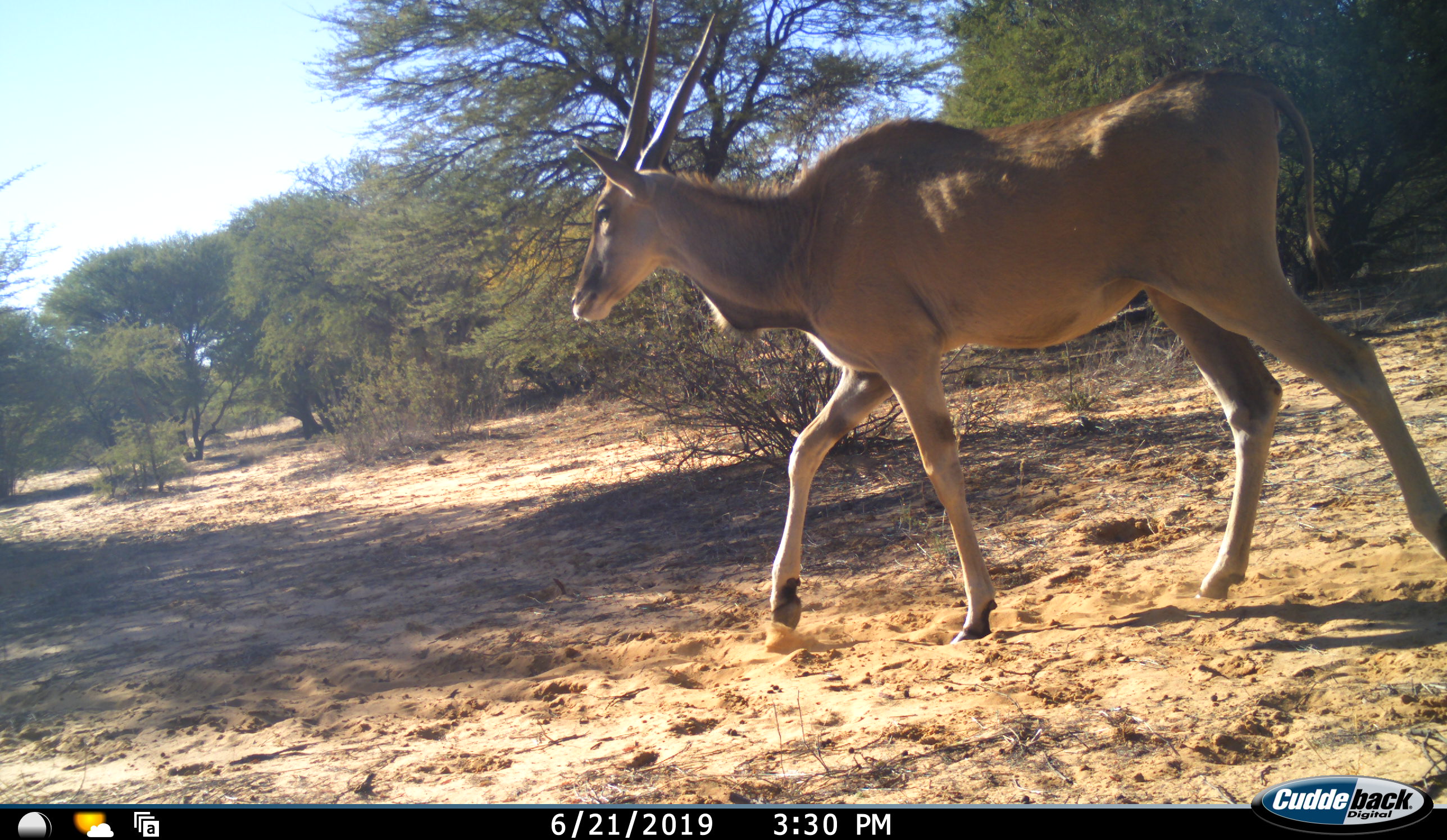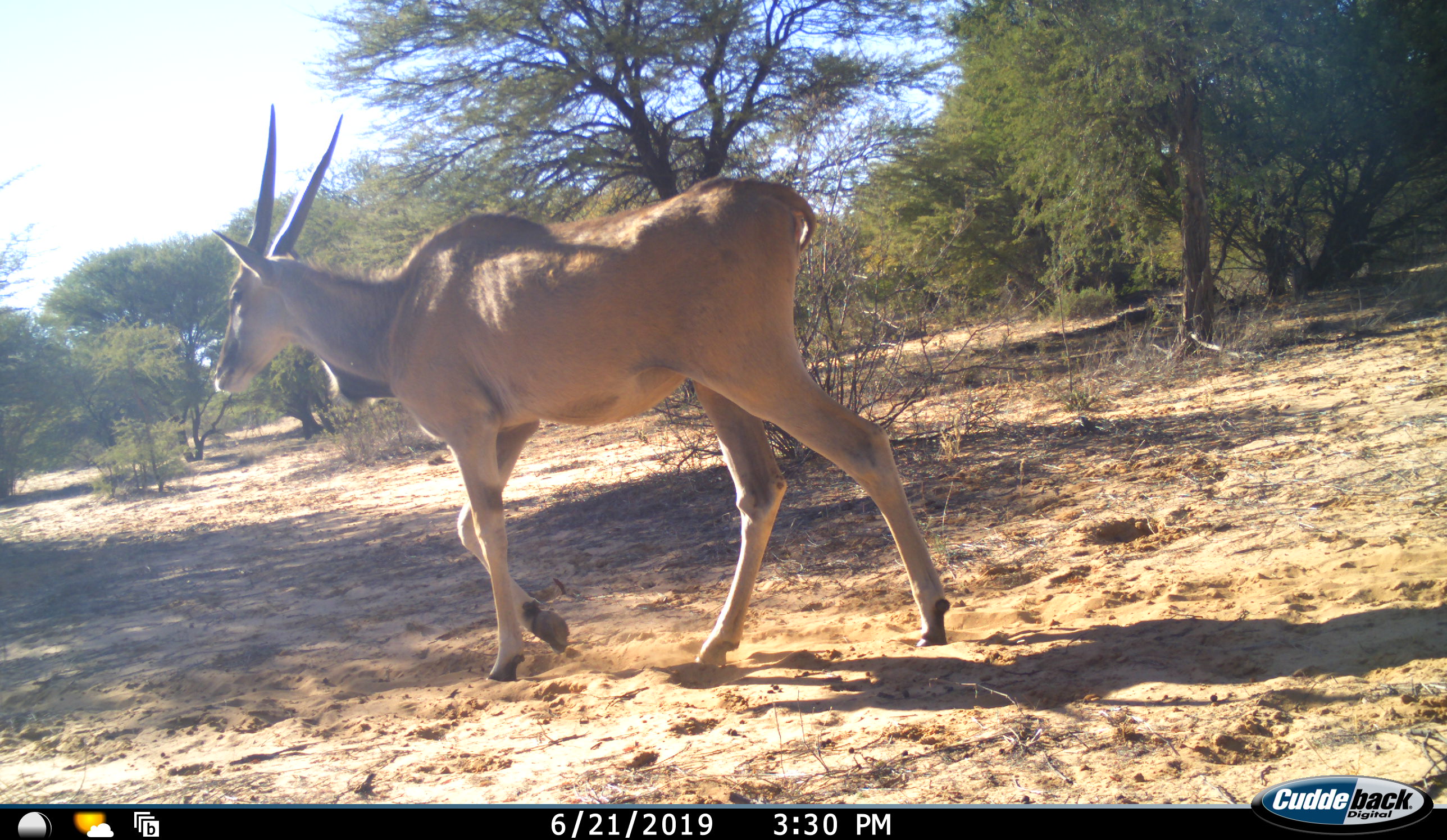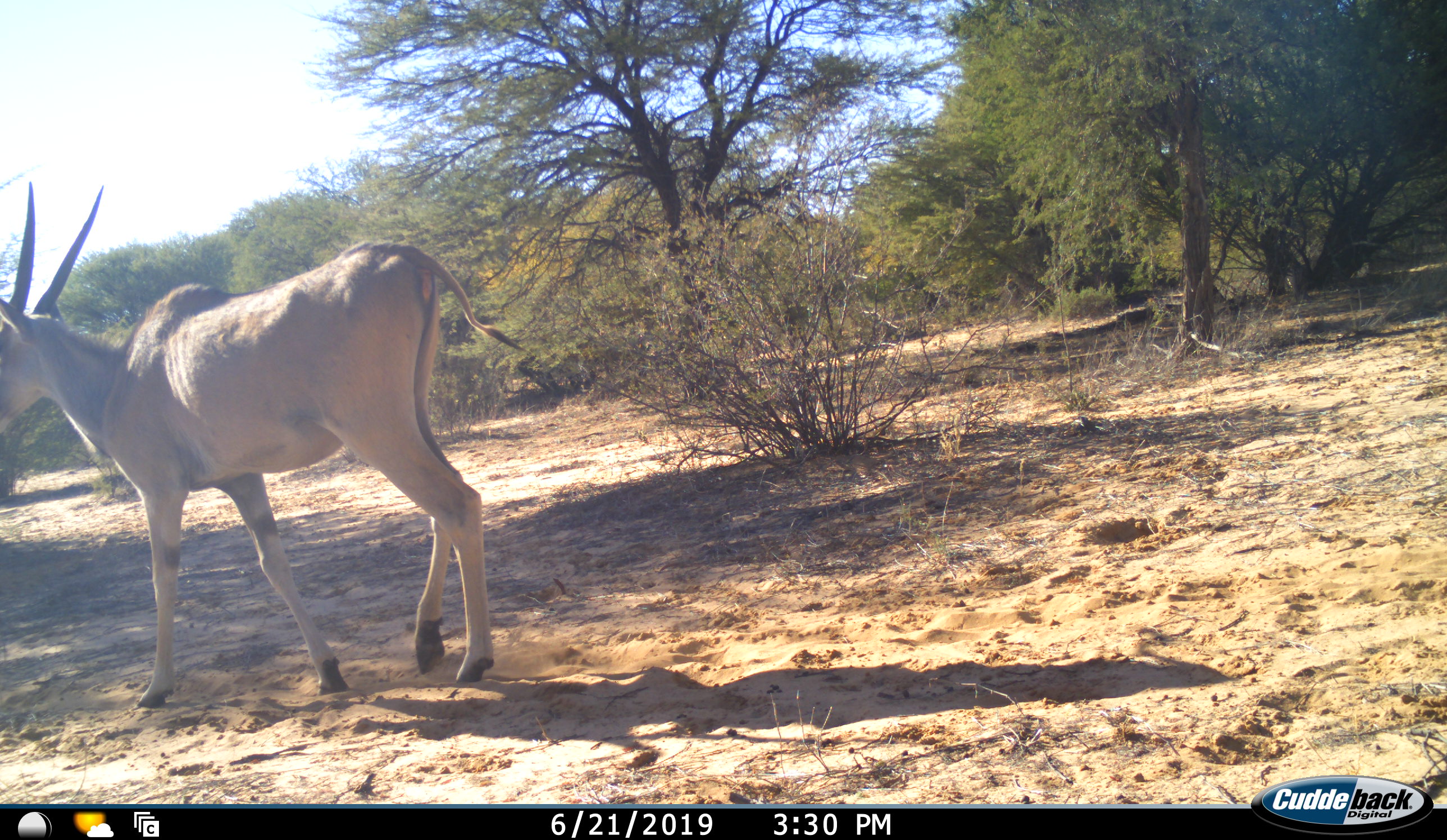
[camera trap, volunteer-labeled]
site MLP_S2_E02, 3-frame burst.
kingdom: Animalia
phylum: Chordata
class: Mammalia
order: Artiodactyla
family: Bovidae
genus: Tragelaphus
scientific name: Tragelaphus oryx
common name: eland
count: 1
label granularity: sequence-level